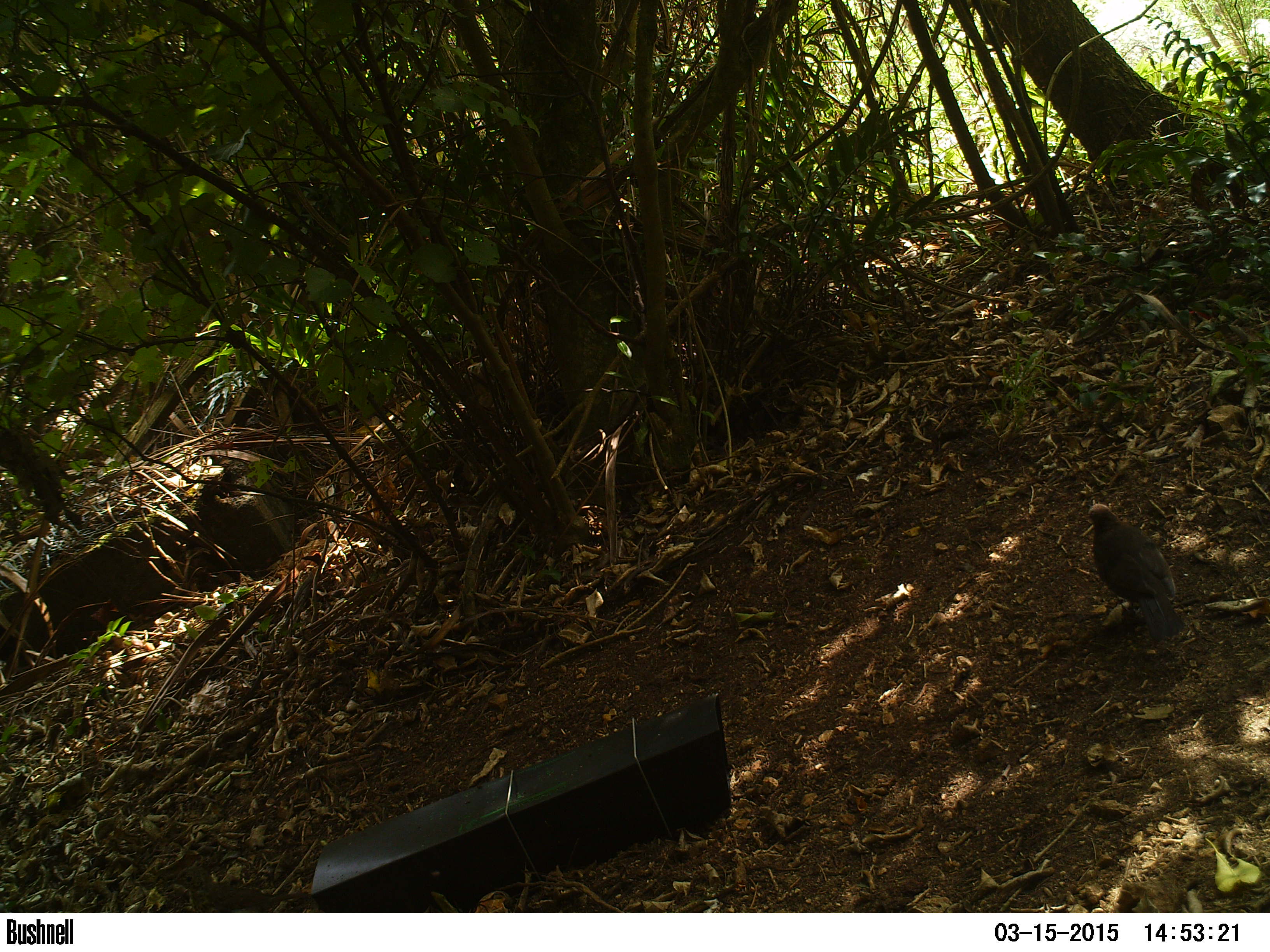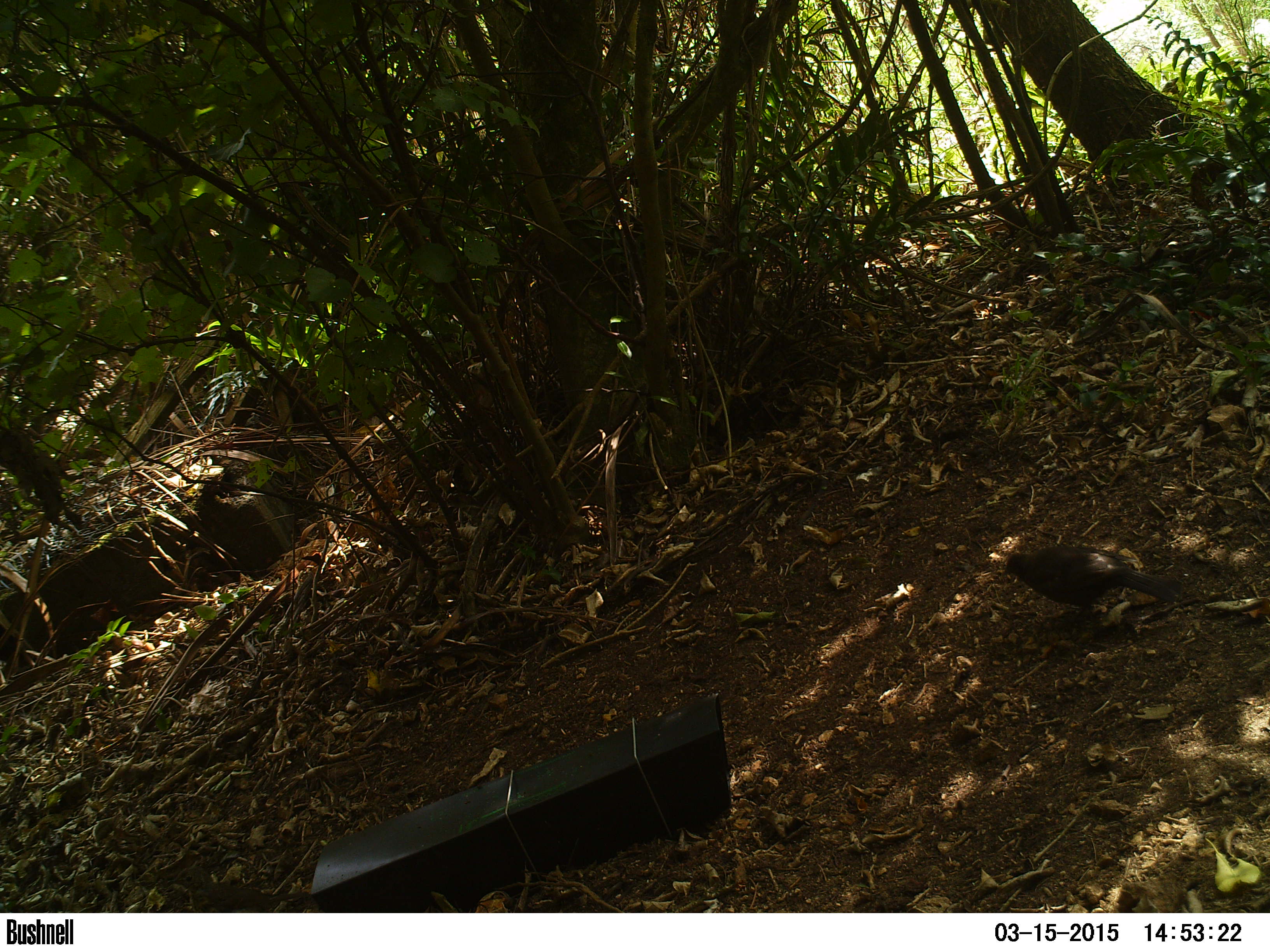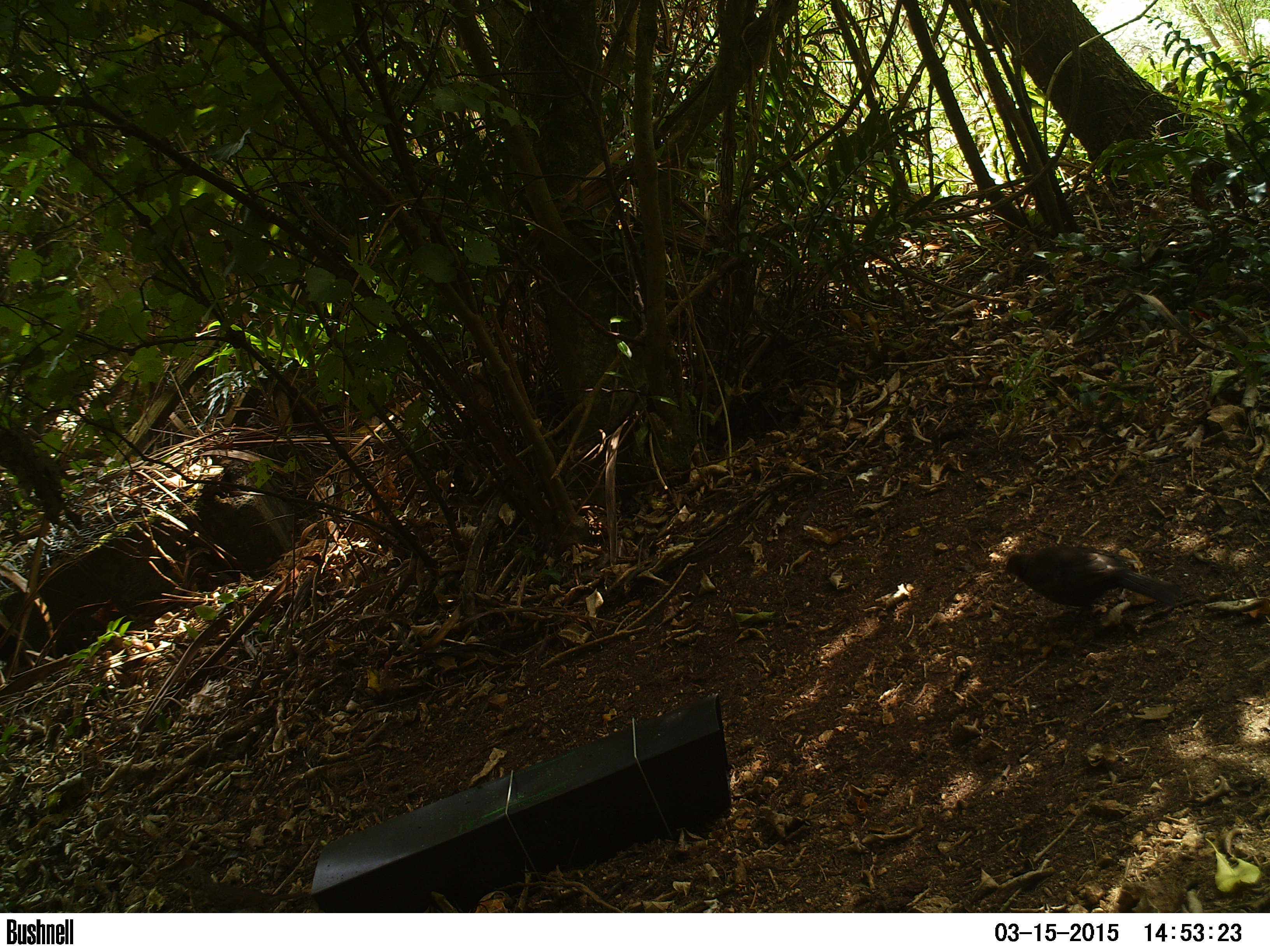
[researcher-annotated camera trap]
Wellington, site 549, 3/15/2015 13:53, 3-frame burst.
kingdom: Animalia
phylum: Chordata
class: Aves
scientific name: Aves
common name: bird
Bird (Aves).